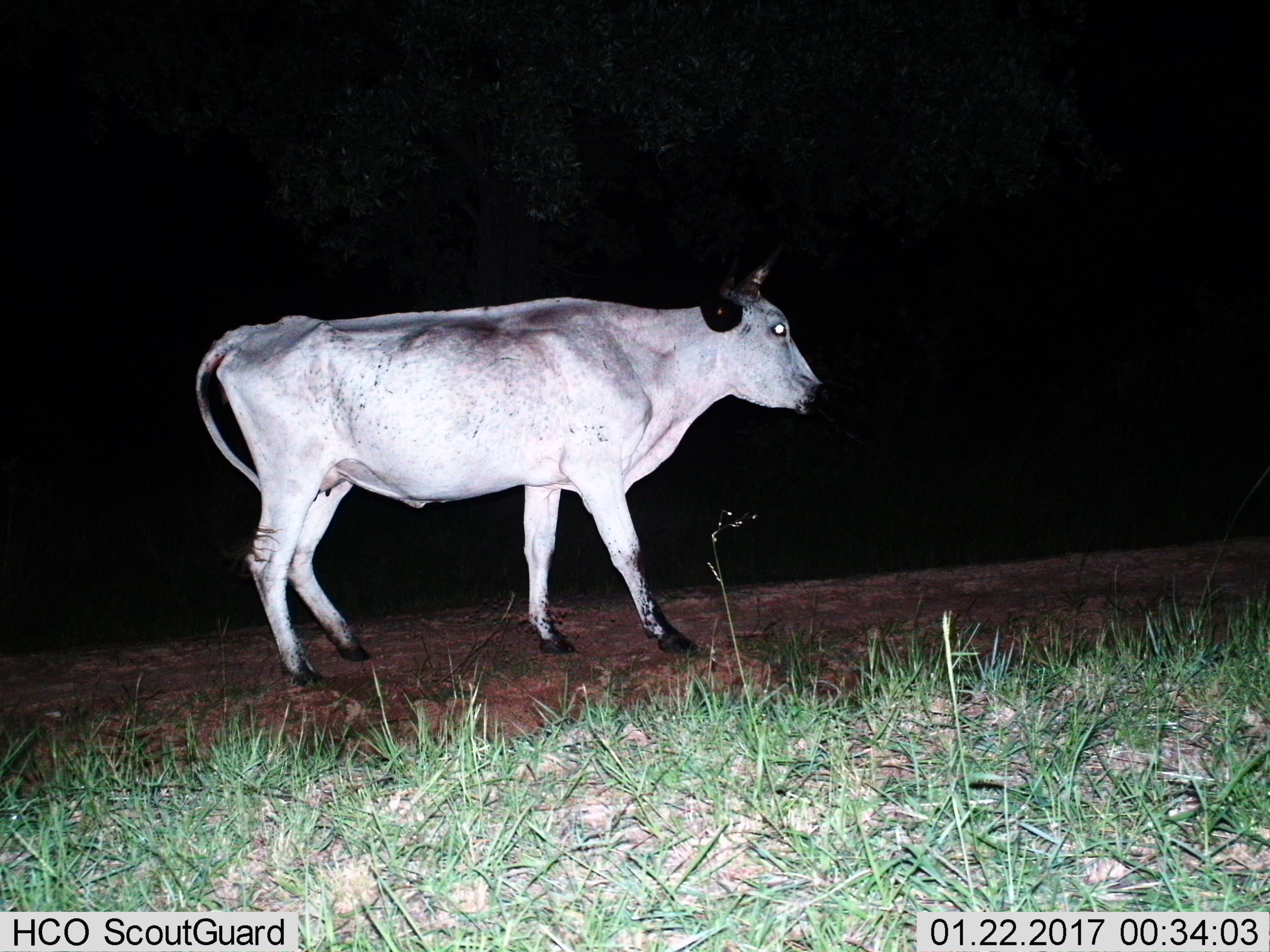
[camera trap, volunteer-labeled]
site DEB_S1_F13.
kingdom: Animalia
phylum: Chordata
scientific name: Vertebrata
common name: domestic animal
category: domesticanimal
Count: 1.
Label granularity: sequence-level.